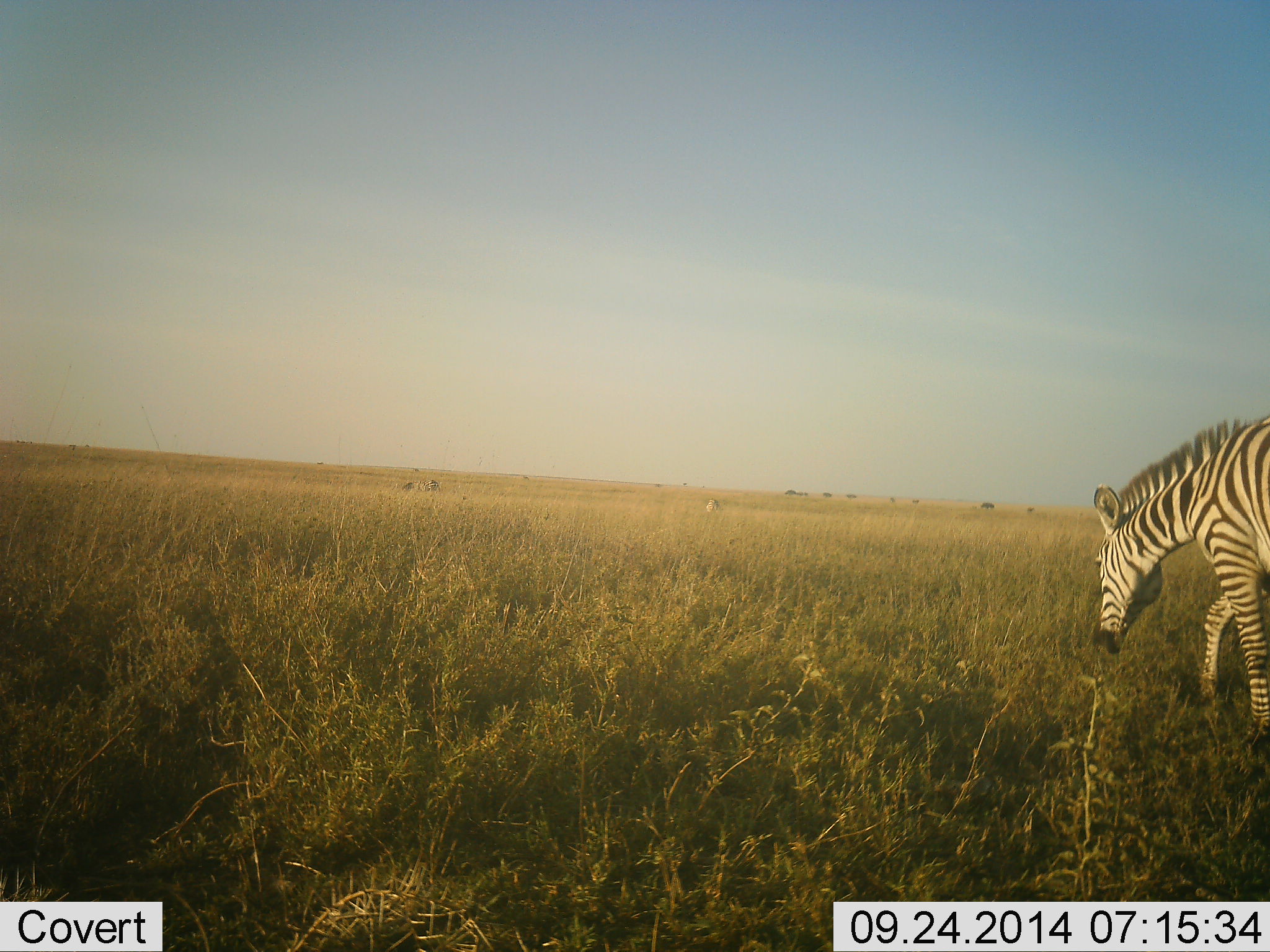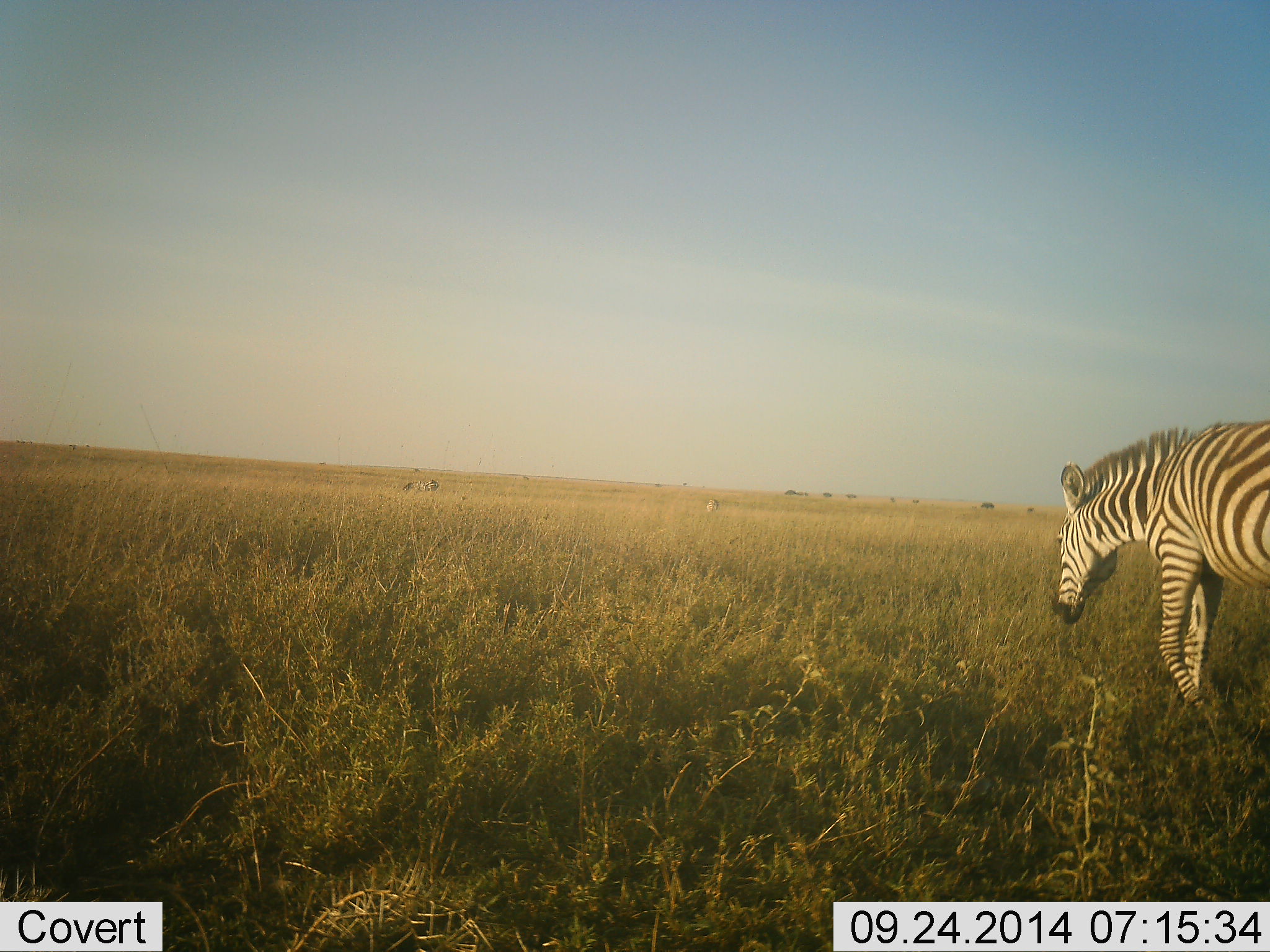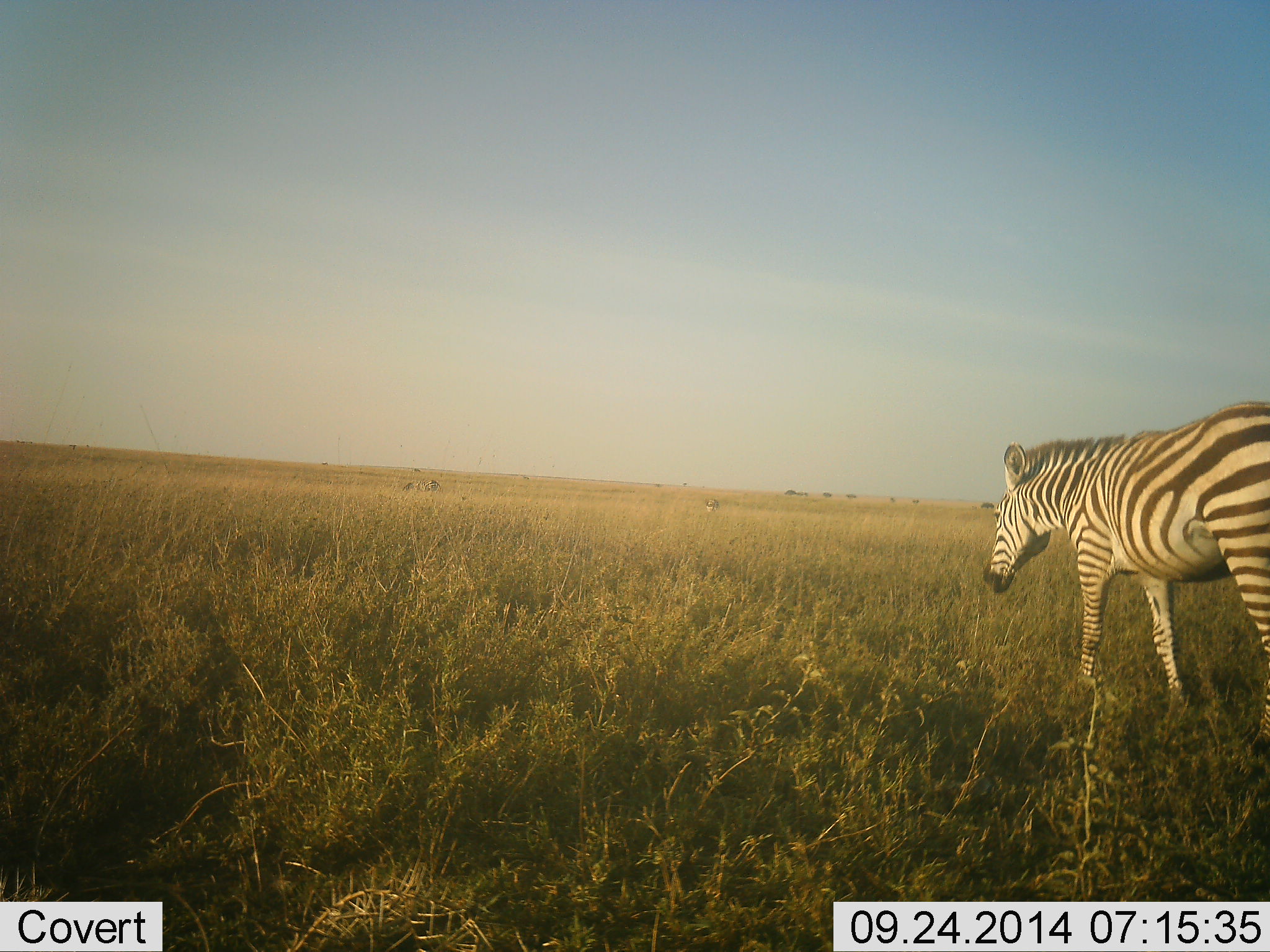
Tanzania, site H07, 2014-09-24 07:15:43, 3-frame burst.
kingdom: Animalia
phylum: Chordata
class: Mammalia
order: Perissodactyla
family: Equidae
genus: Equus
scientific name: Equus quagga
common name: plains zebra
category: zebra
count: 1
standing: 10%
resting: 0%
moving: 90%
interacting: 0%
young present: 0%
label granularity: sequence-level